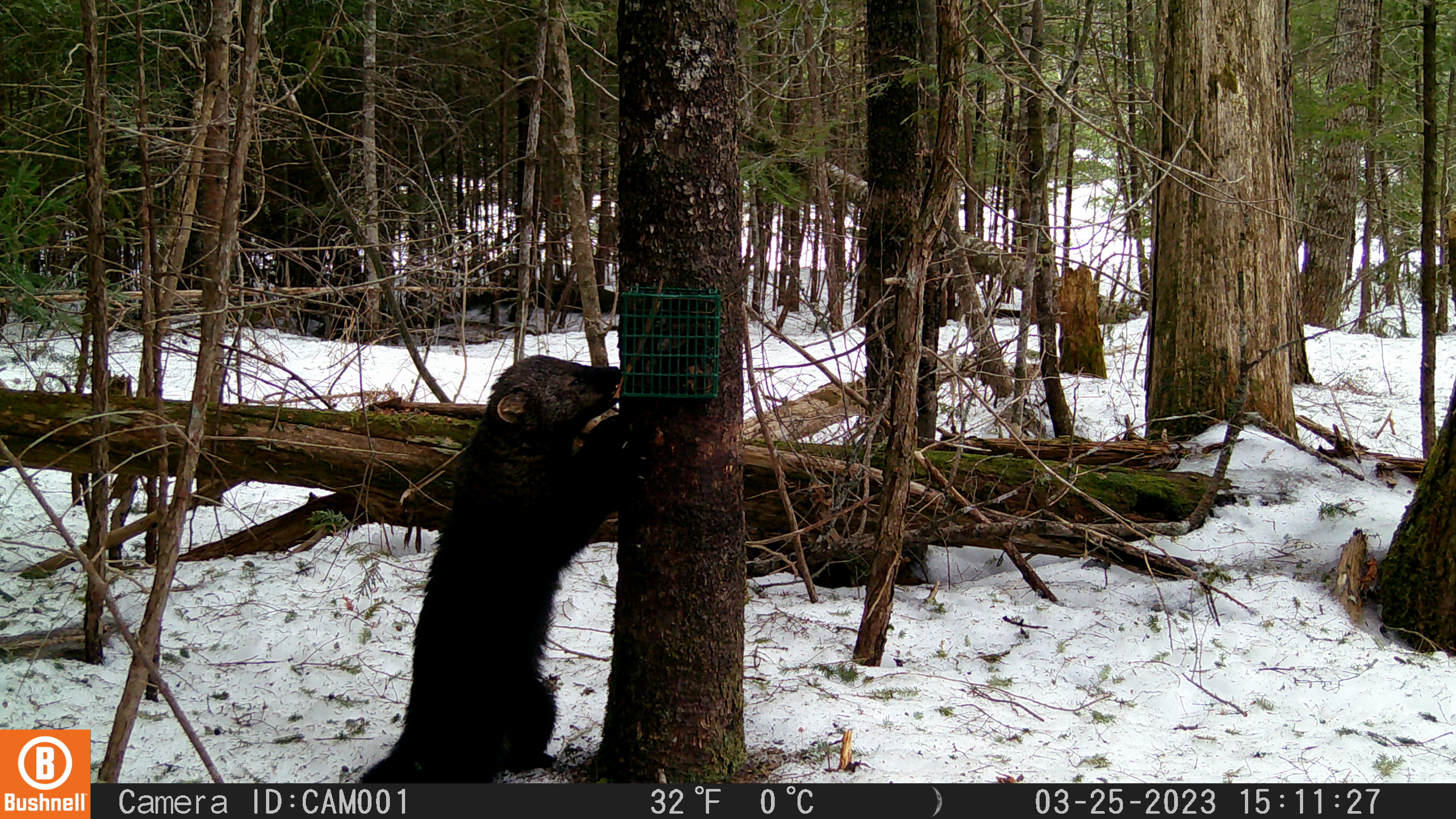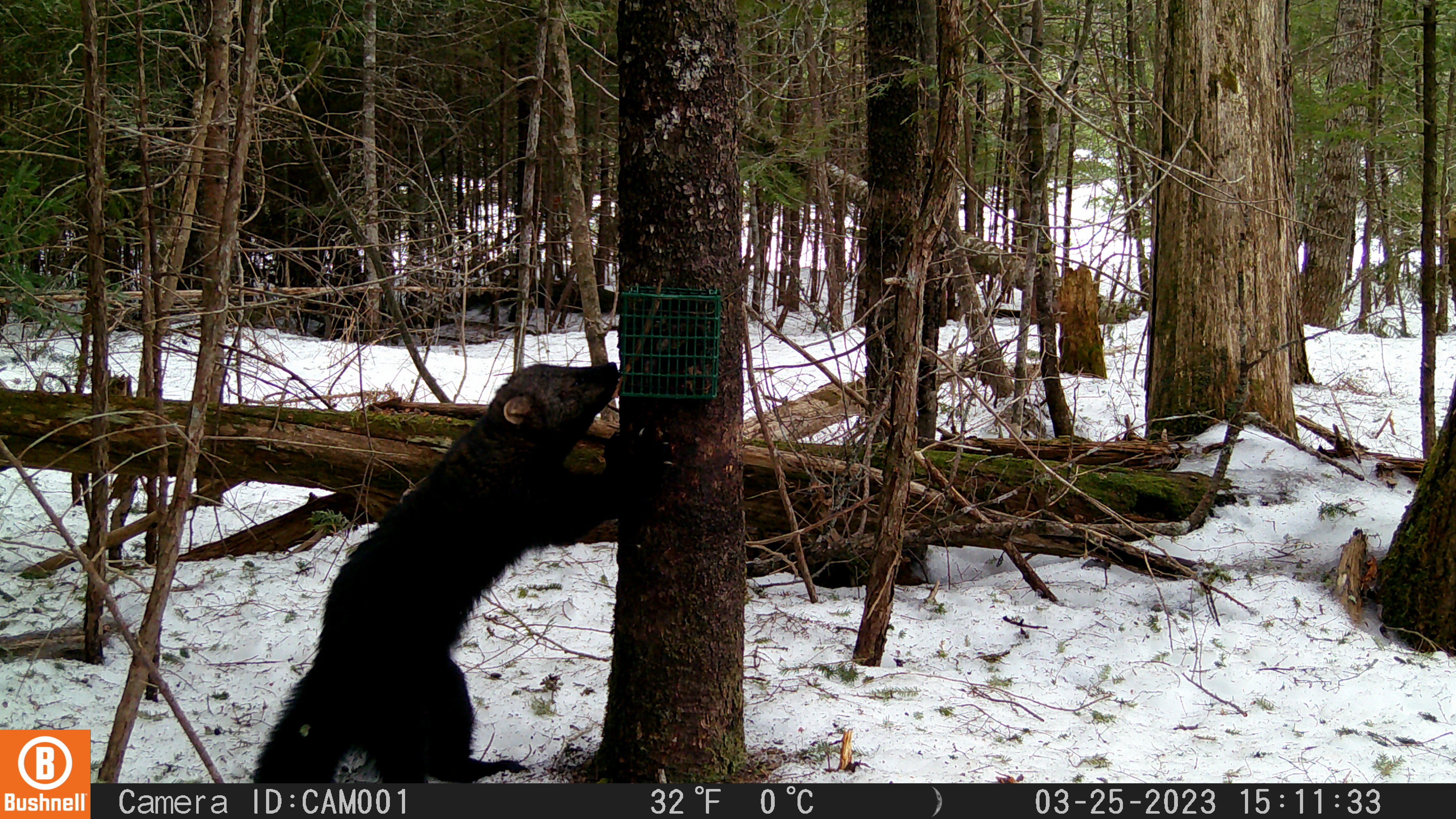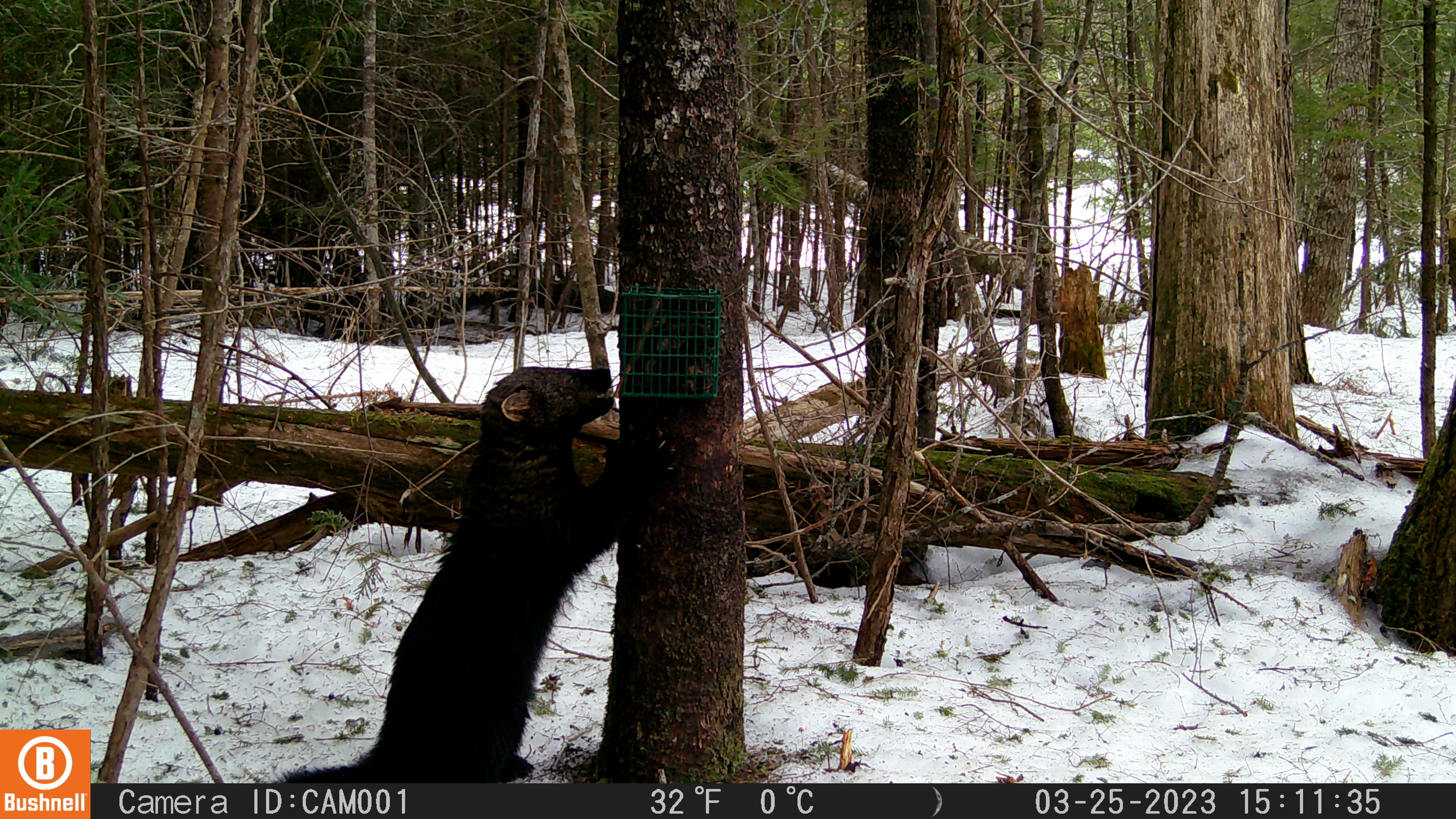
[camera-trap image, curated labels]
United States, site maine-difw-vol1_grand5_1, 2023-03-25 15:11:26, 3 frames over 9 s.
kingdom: Animalia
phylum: Chordata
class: Mammalia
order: Carnivora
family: Mustelidae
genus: Pekania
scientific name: Pekania pennanti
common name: fisher